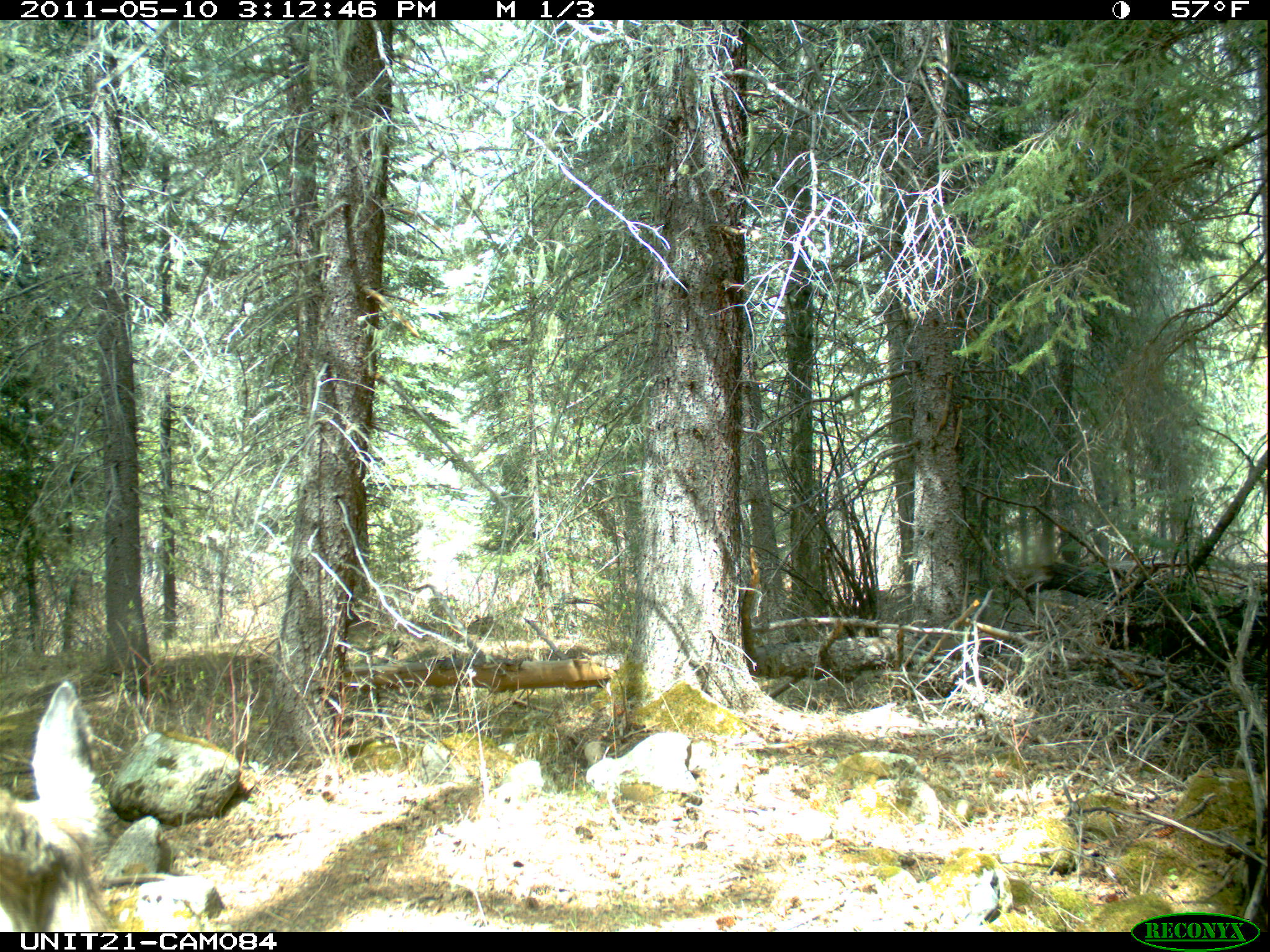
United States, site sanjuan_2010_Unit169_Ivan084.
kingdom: Animalia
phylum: Chordata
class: Mammalia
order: Artiodactyla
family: Cervidae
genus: Odocoileus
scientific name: Odocoileus hemionus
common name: mule deer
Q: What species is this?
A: Odocoileus hemionus (mule deer).